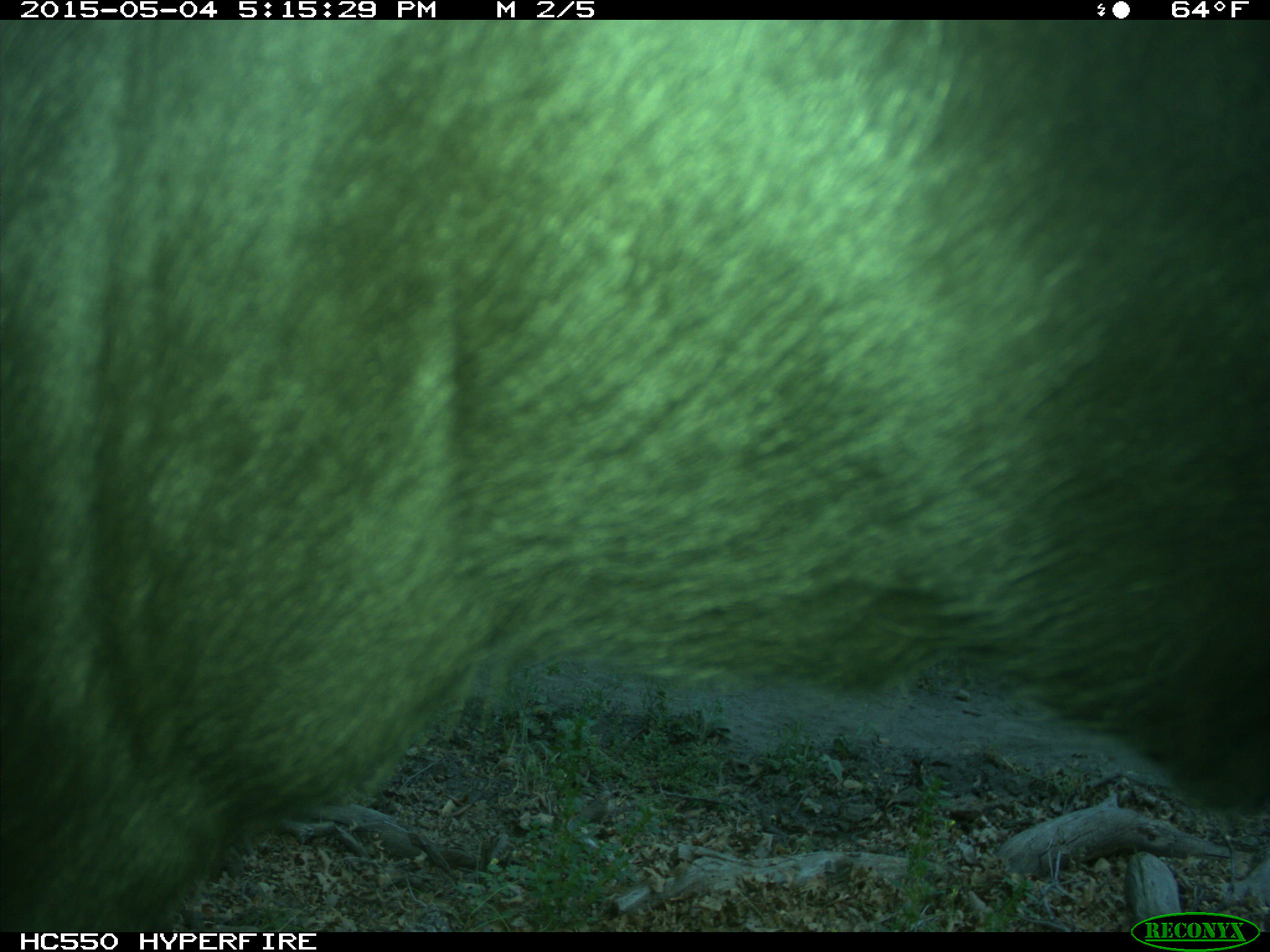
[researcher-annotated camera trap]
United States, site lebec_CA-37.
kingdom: Animalia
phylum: Chordata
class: Mammalia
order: Artiodactyla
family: Bovidae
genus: Bos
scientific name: Bos taurus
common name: domestic cow